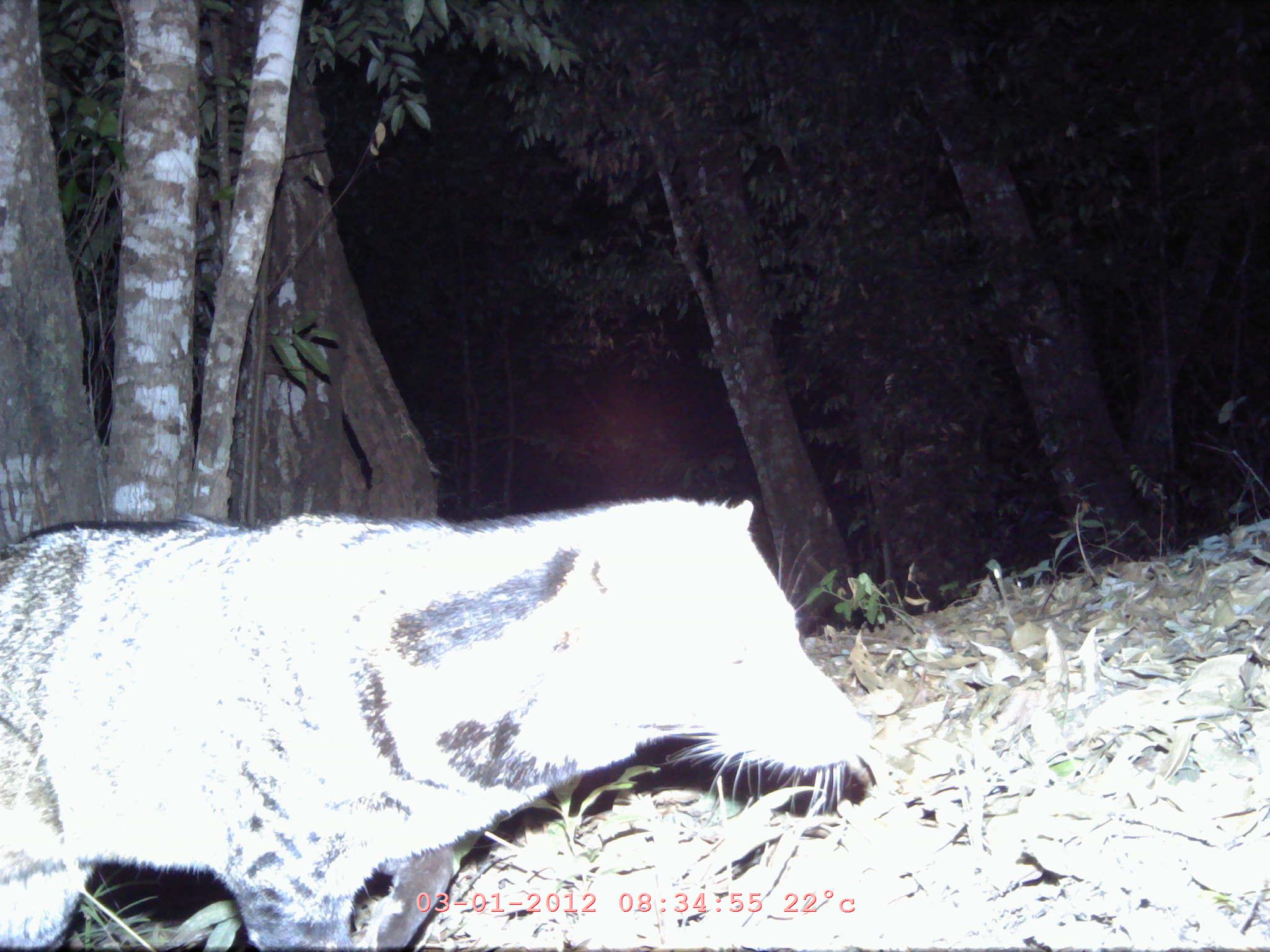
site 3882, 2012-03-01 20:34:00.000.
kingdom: Animalia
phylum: Chordata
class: Mammalia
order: Carnivora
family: Viverridae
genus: Viverra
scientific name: Viverra zibetha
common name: large indian civet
Viverra zibetha (large indian civet), count 1.